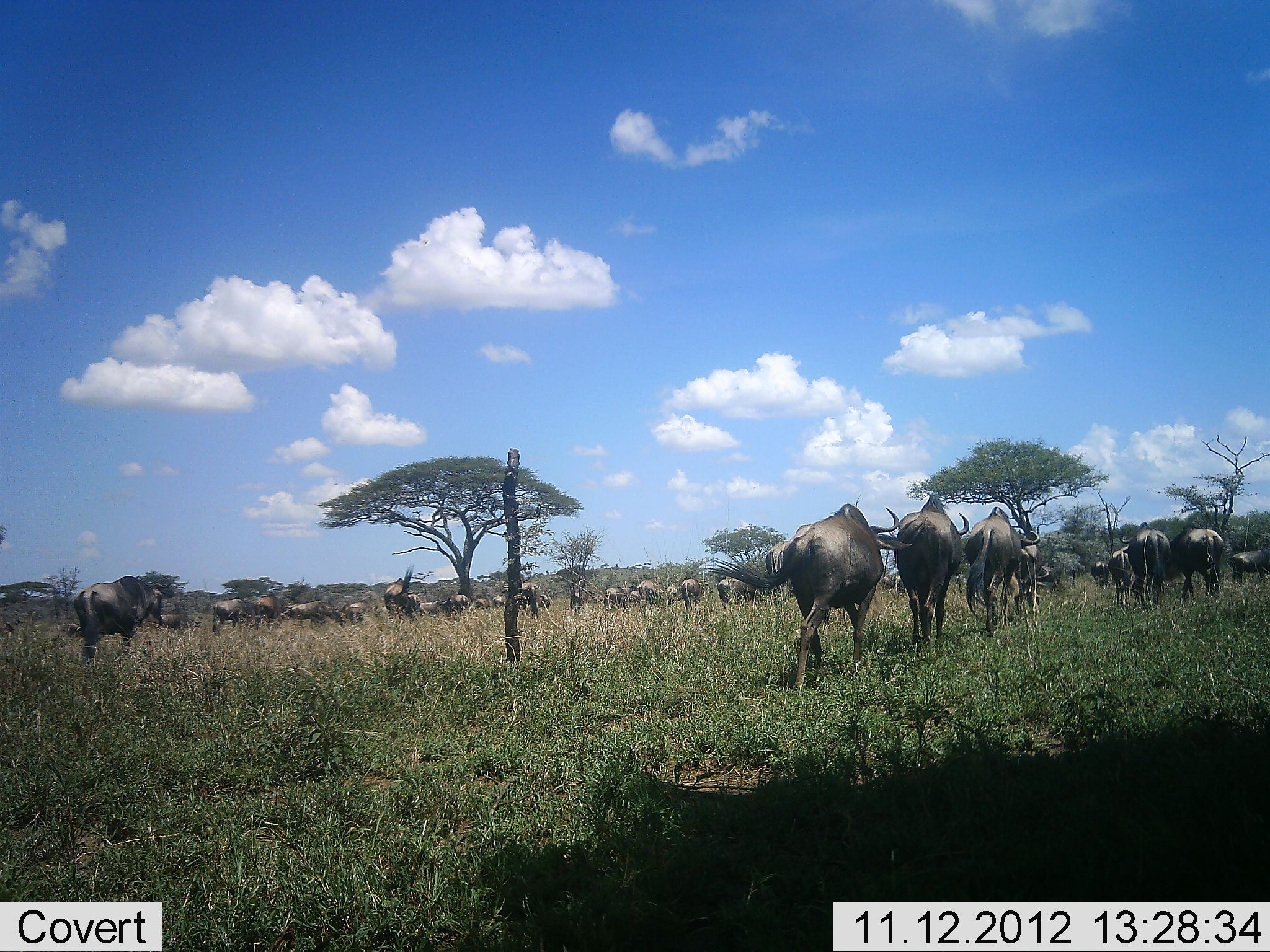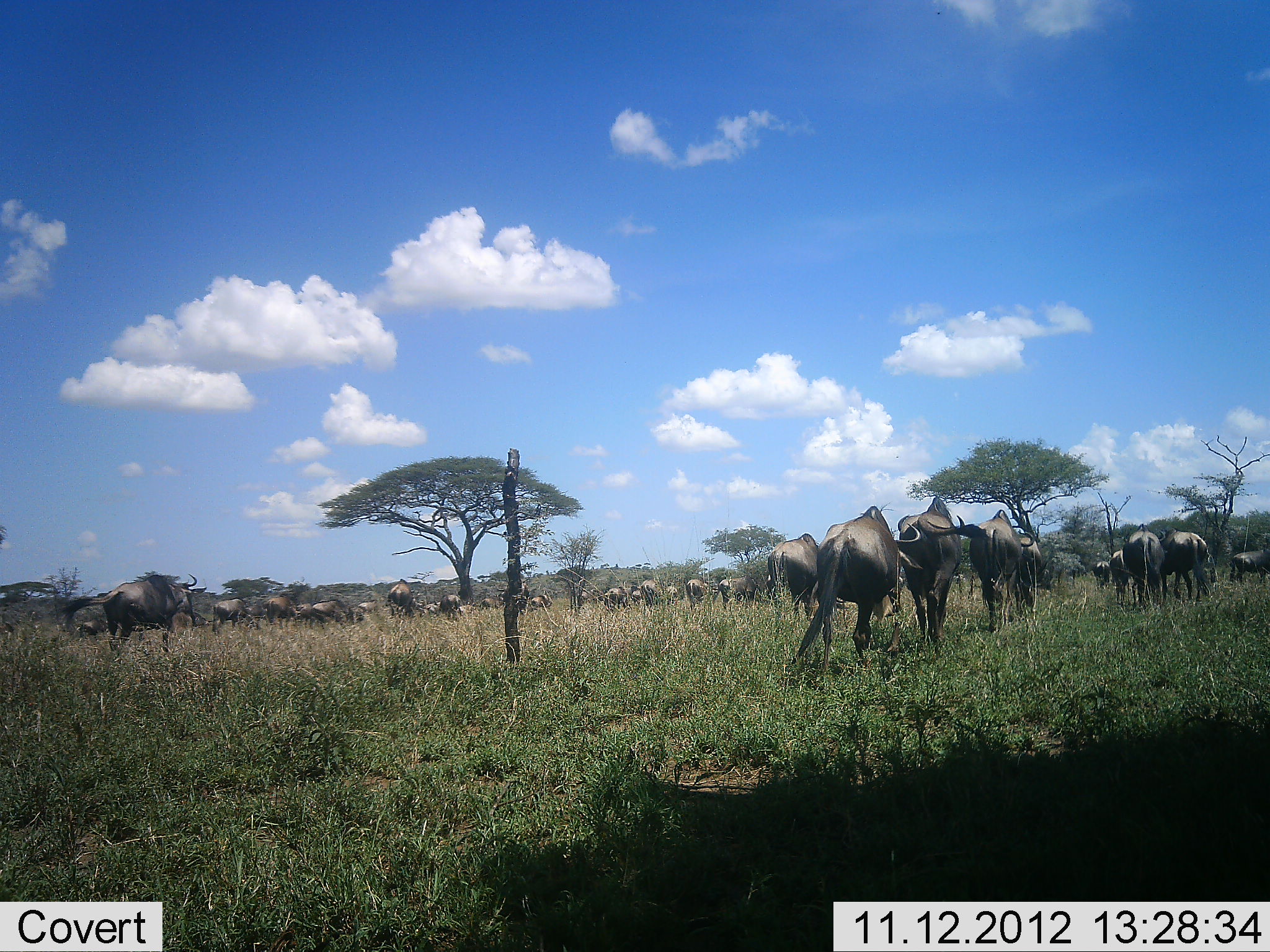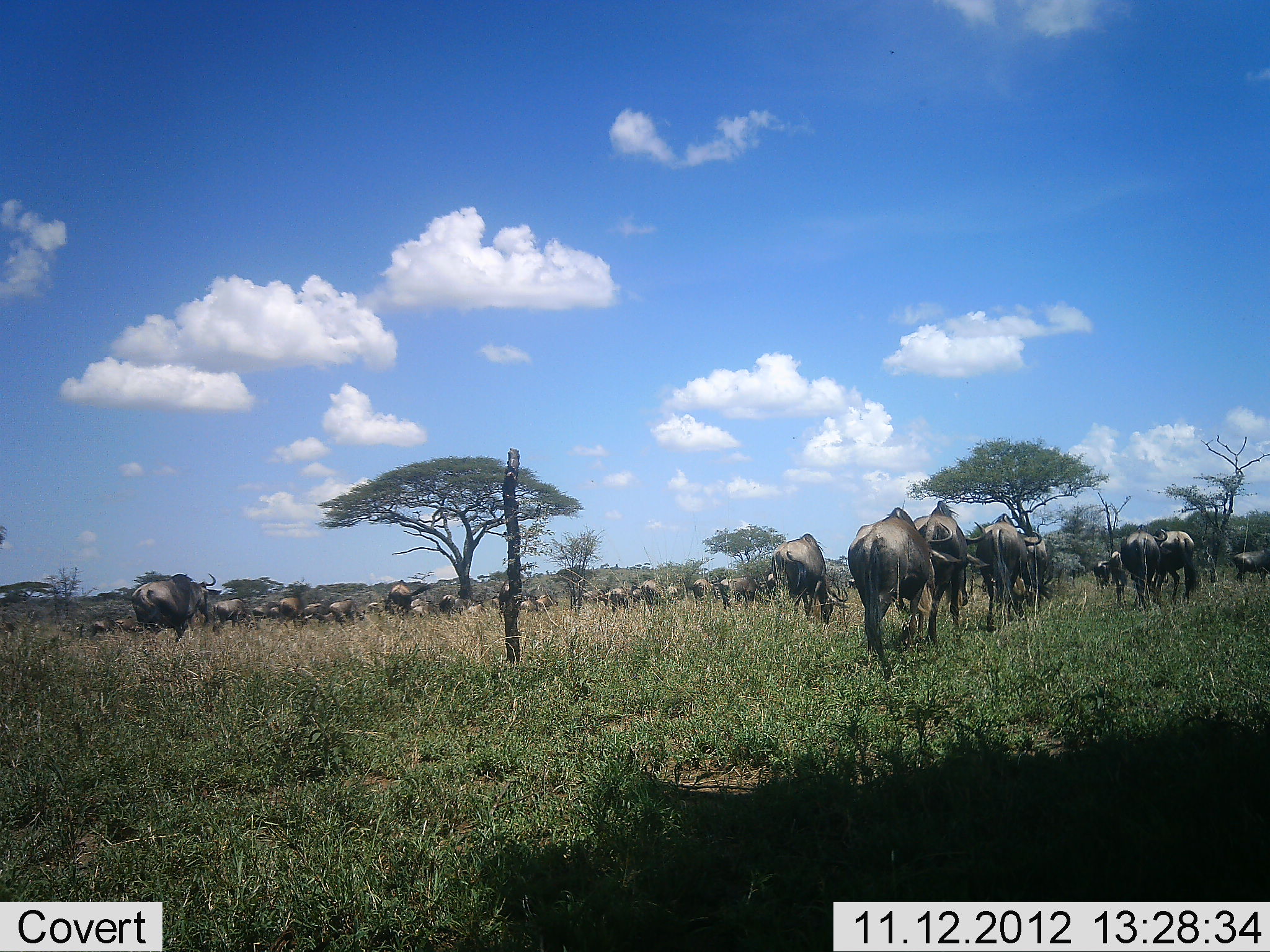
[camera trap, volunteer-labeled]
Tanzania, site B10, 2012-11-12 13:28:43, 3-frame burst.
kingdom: Animalia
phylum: Chordata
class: Mammalia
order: Artiodactyla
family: Bovidae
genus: Connochaetes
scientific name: Connochaetes taurinus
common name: blue wildebeest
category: wildebeest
Wildebeest (blue wildebeest) (Connochaetes taurinus), count 11-50. Behavior (volunteer vote fractions): standing 10%, resting 0%, moving 100%, interacting 0%. Young present (vote fraction): 0%. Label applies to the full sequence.